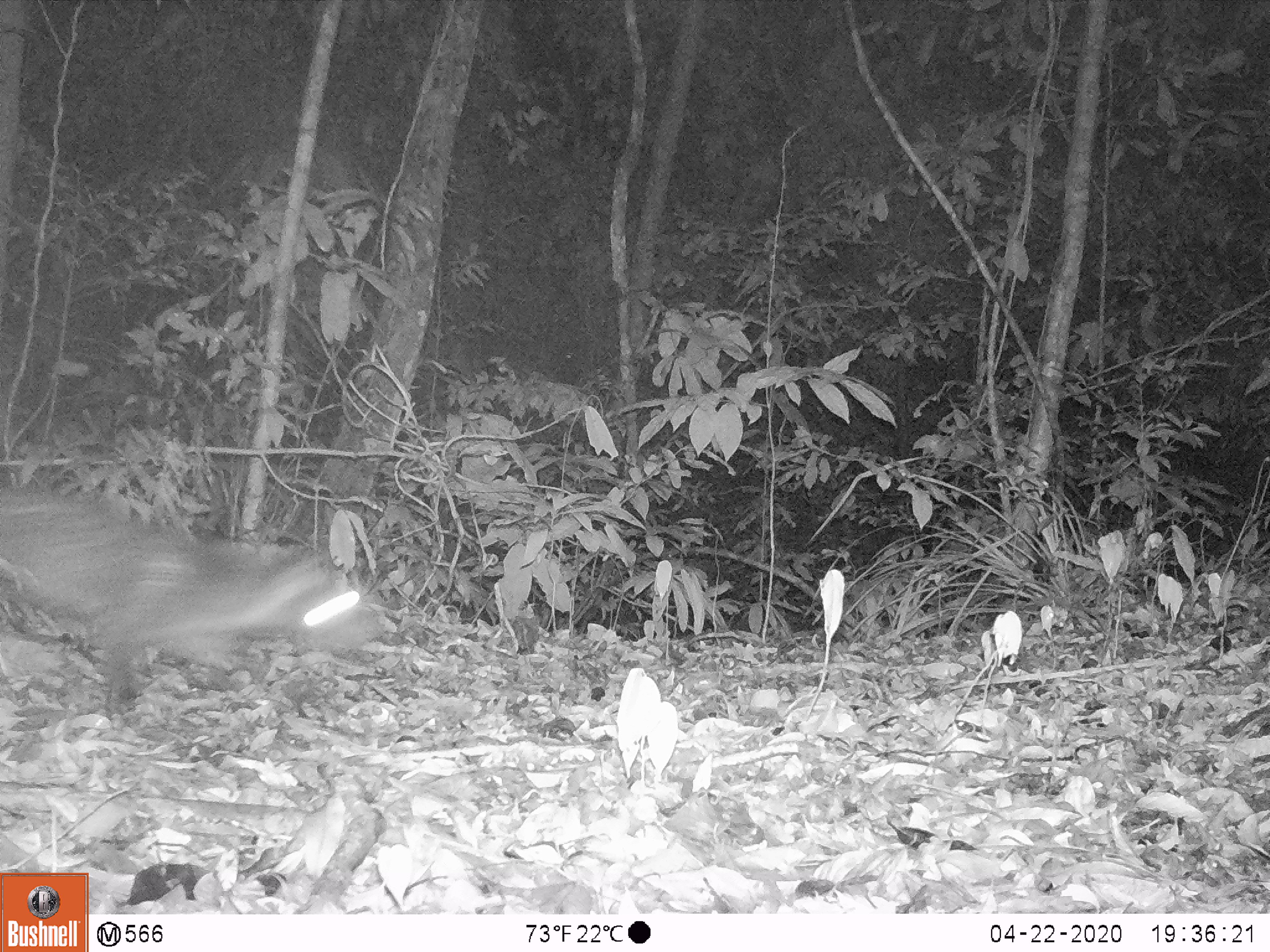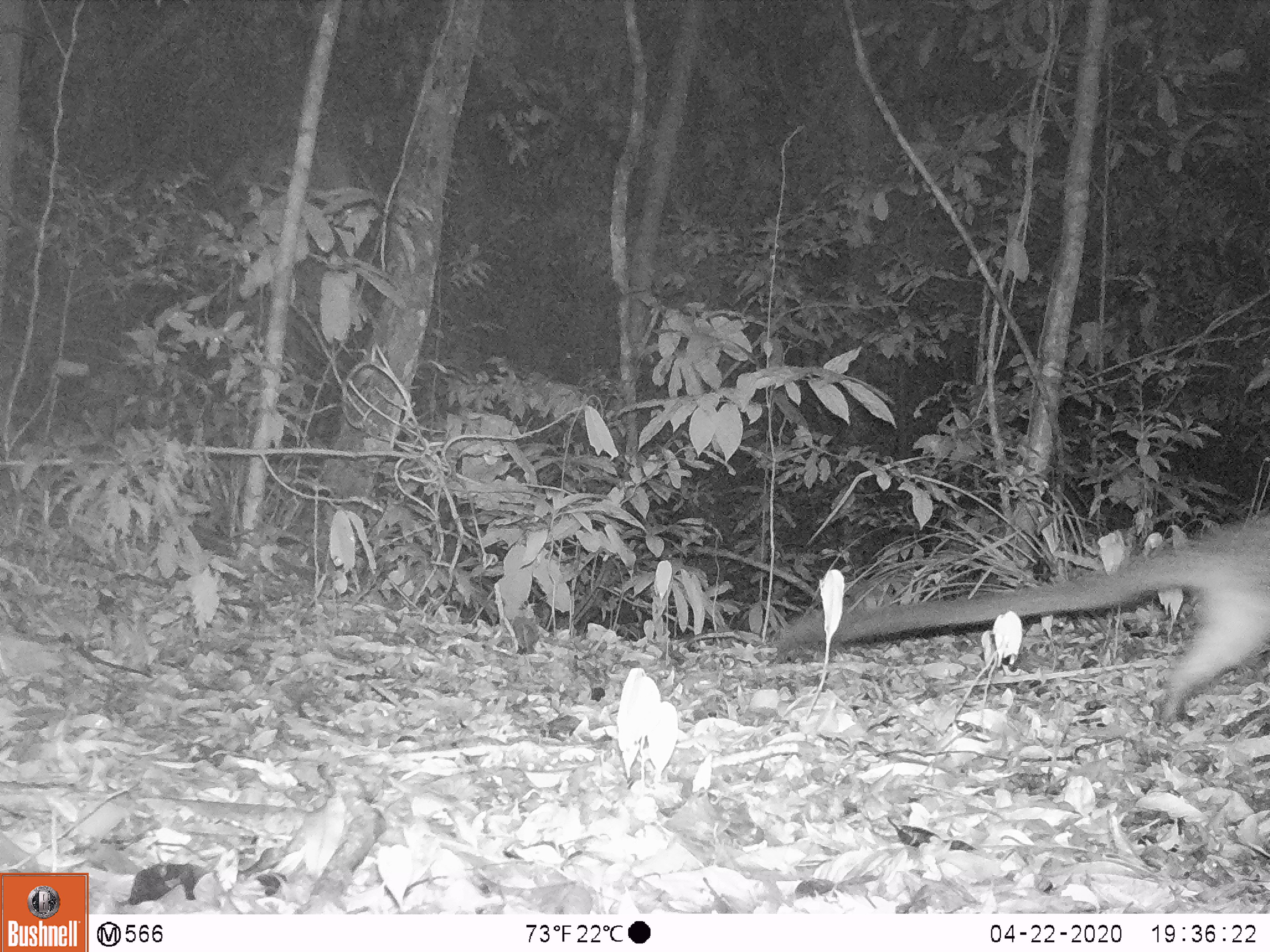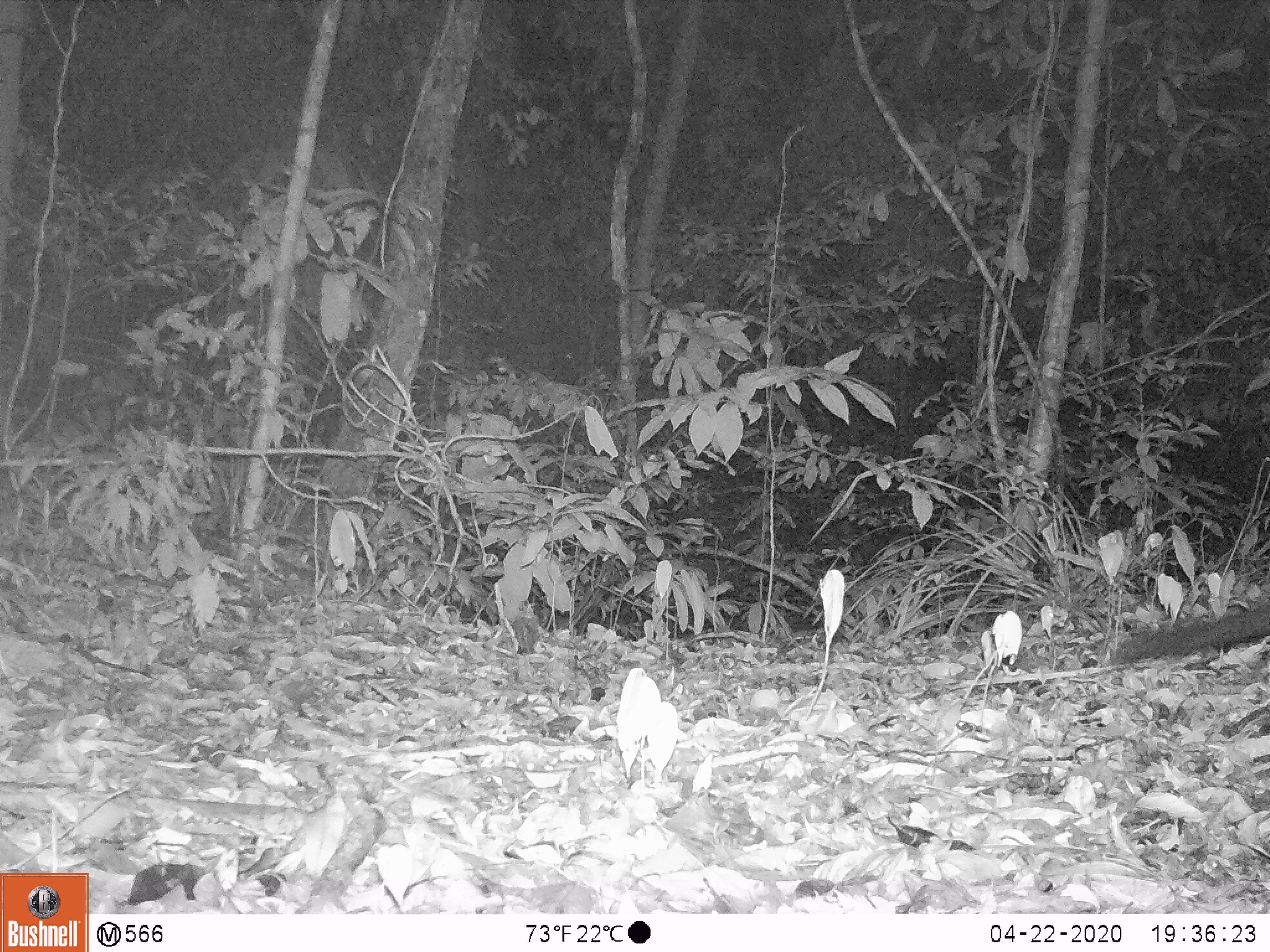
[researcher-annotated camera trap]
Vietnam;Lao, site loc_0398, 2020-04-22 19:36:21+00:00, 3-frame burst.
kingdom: Animalia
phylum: Chordata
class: Mammalia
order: Carnivora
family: Viverridae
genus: Paguma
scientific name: Paguma larvata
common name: masked palm civet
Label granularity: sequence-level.